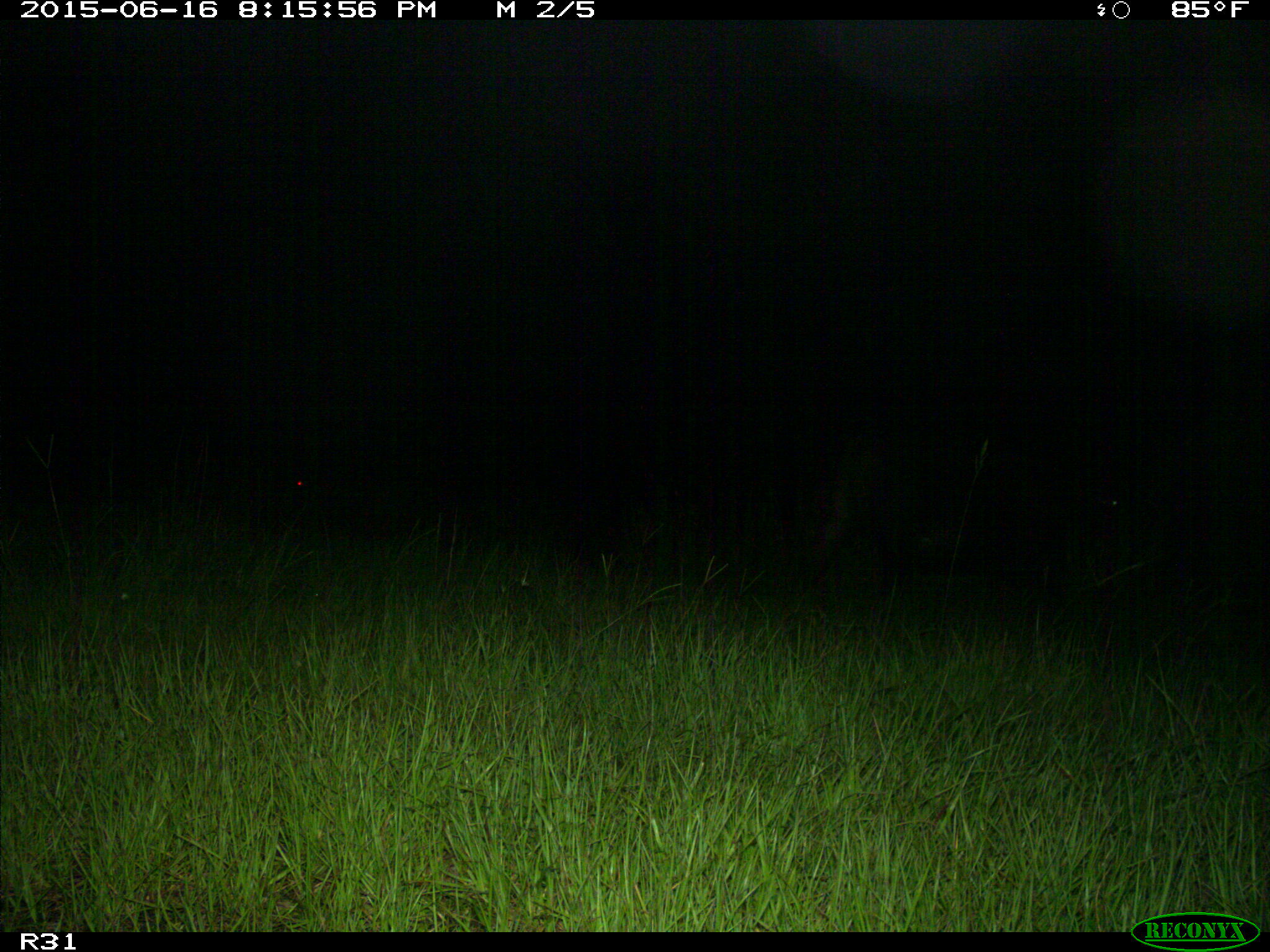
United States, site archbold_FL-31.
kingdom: Animalia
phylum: Chordata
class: Mammalia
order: Artiodactyla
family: Bovidae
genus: Bos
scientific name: Bos taurus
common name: domestic cow